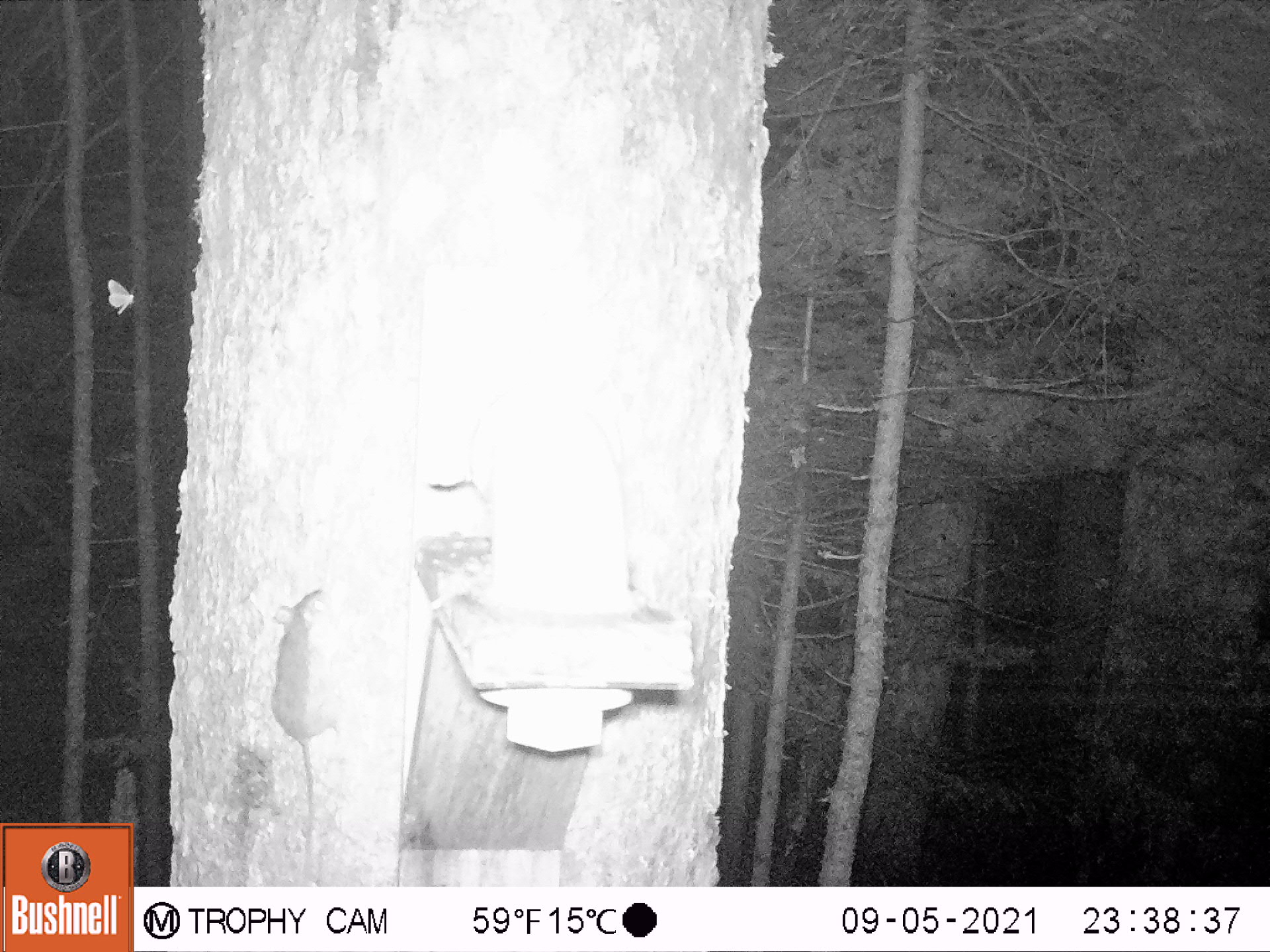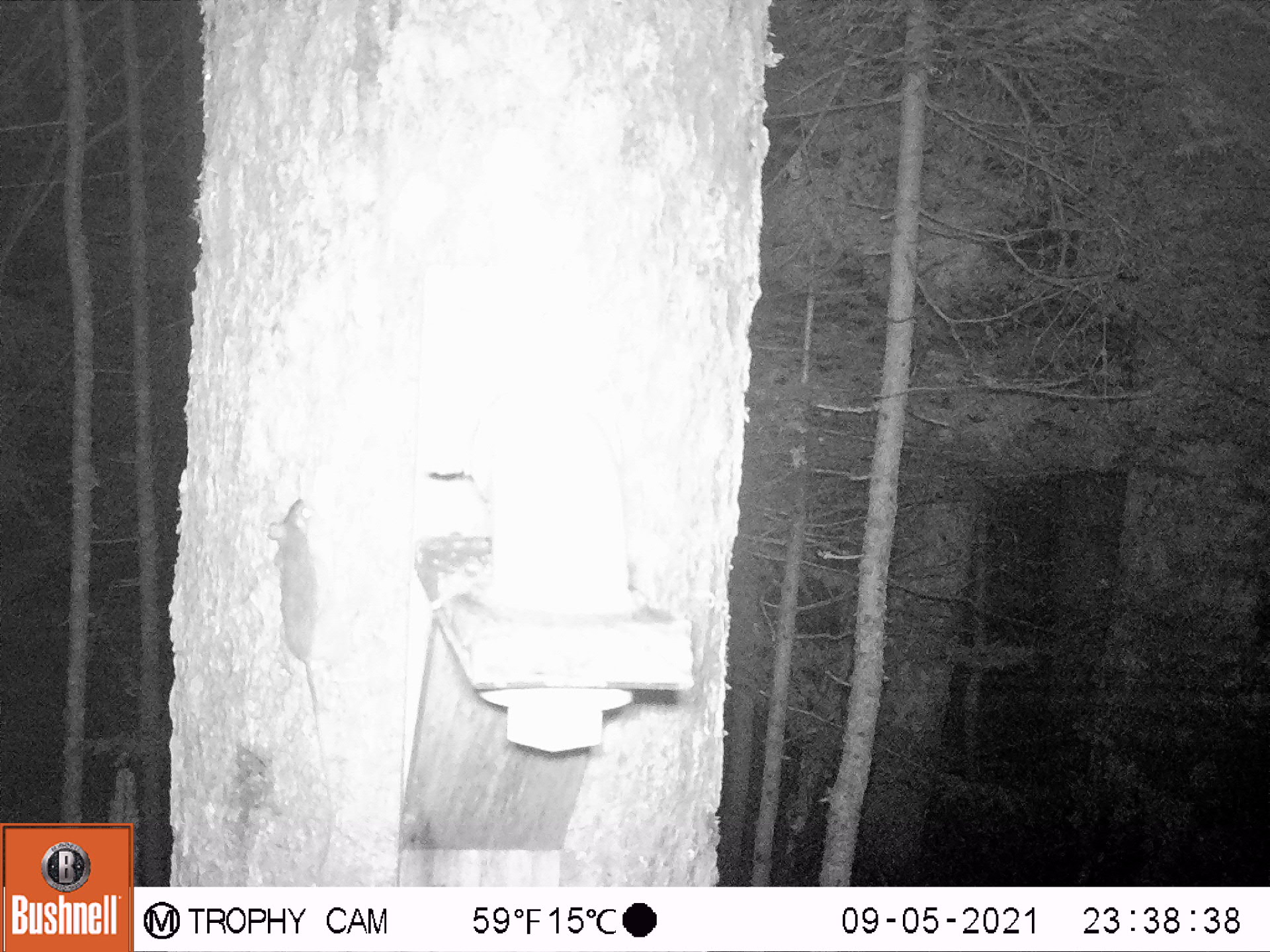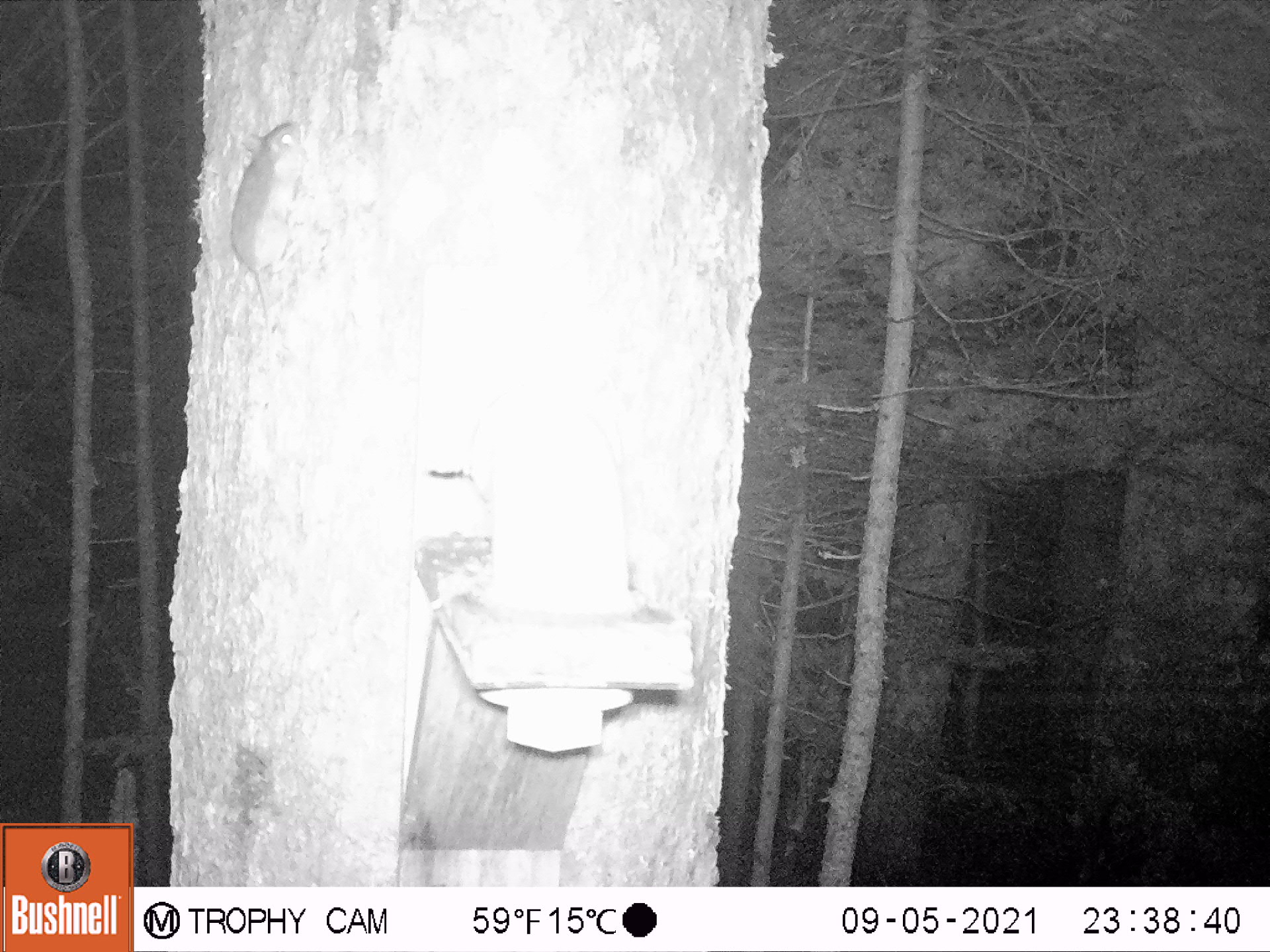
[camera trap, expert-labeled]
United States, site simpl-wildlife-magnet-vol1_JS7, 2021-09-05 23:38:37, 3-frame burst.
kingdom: Animalia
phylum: Arthropoda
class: Insecta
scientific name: Insecta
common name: insect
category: insect sp.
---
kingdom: Animalia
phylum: Chordata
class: Mammalia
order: Rodentia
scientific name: Rodentia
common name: mouse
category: mouse sp.